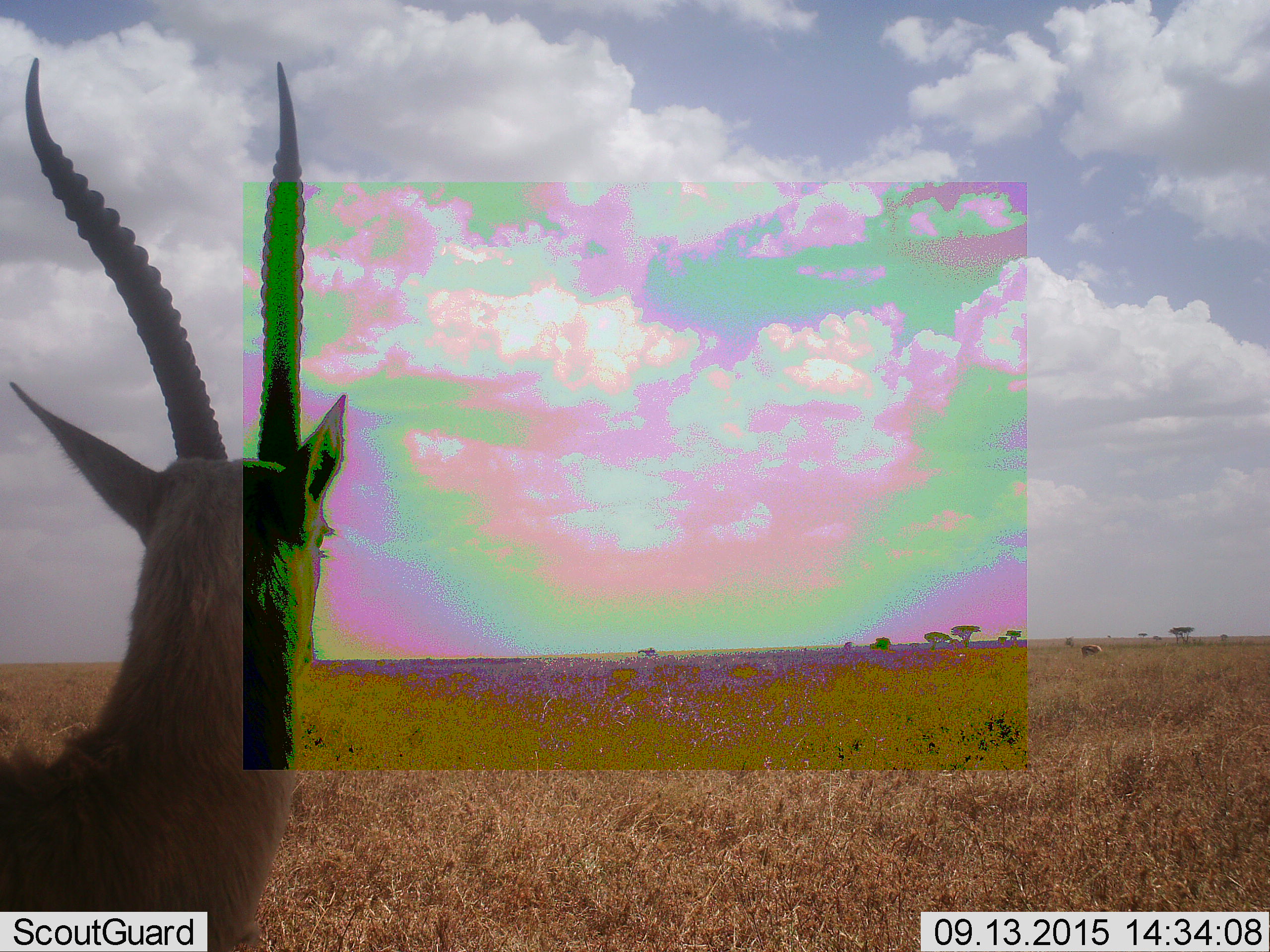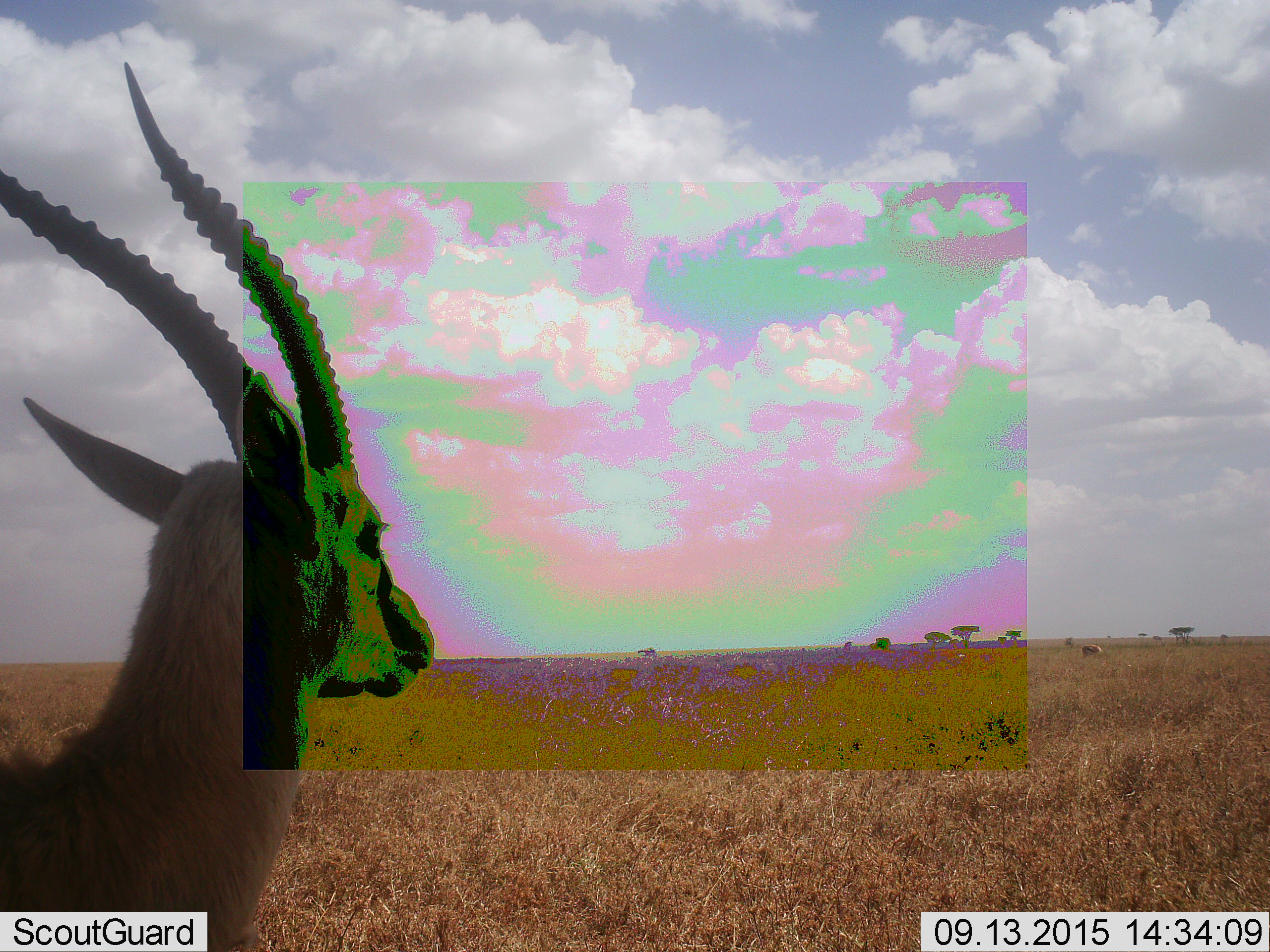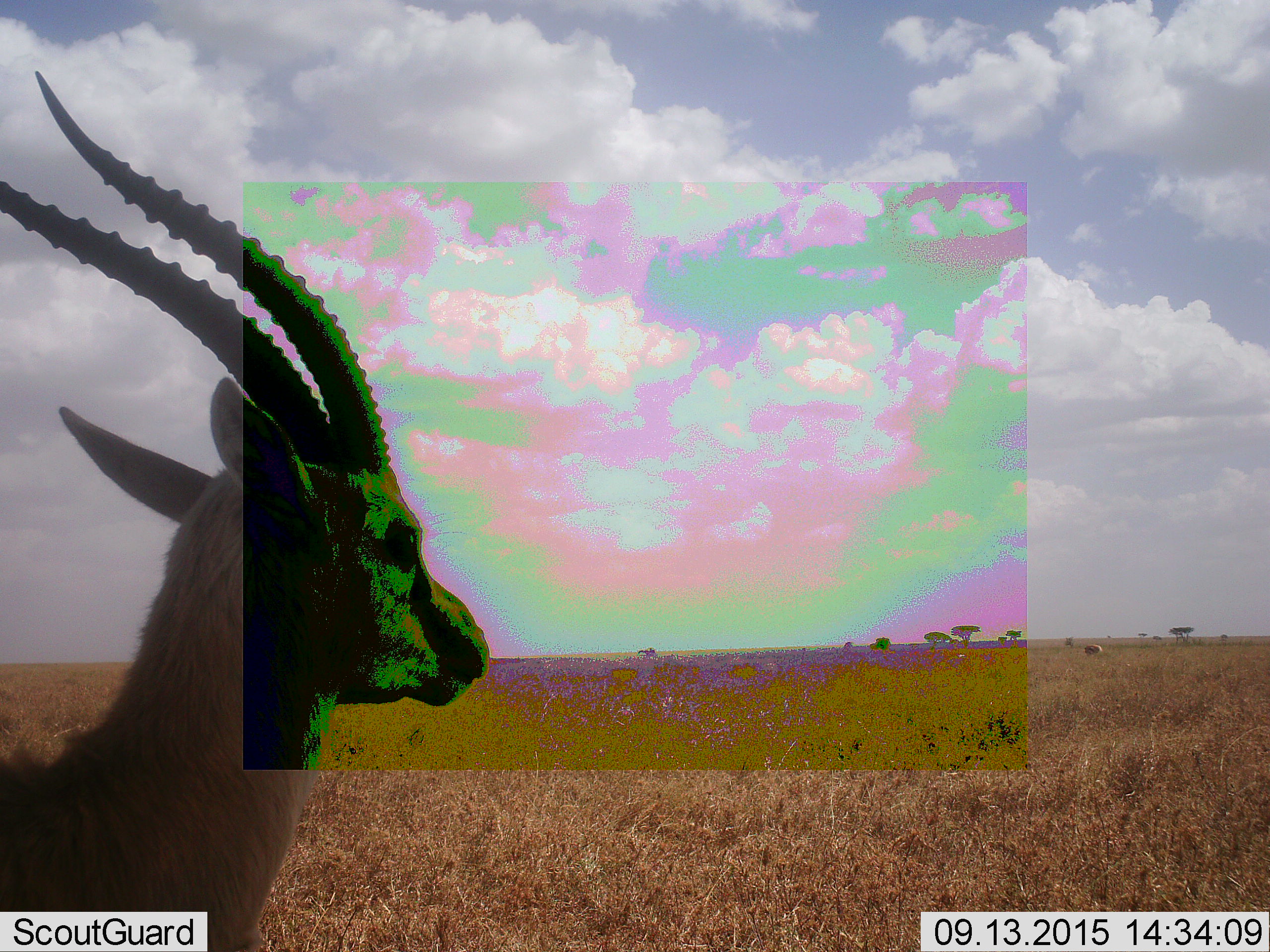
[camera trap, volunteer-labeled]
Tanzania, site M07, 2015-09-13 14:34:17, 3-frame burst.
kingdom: Animalia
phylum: Chordata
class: Mammalia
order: Artiodactyla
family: Bovidae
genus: Eudorcas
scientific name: Eudorcas thomsonii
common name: thomson's gazelle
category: gazellethomsons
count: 2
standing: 100%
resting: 0%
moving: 0%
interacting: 0%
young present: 0%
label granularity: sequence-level